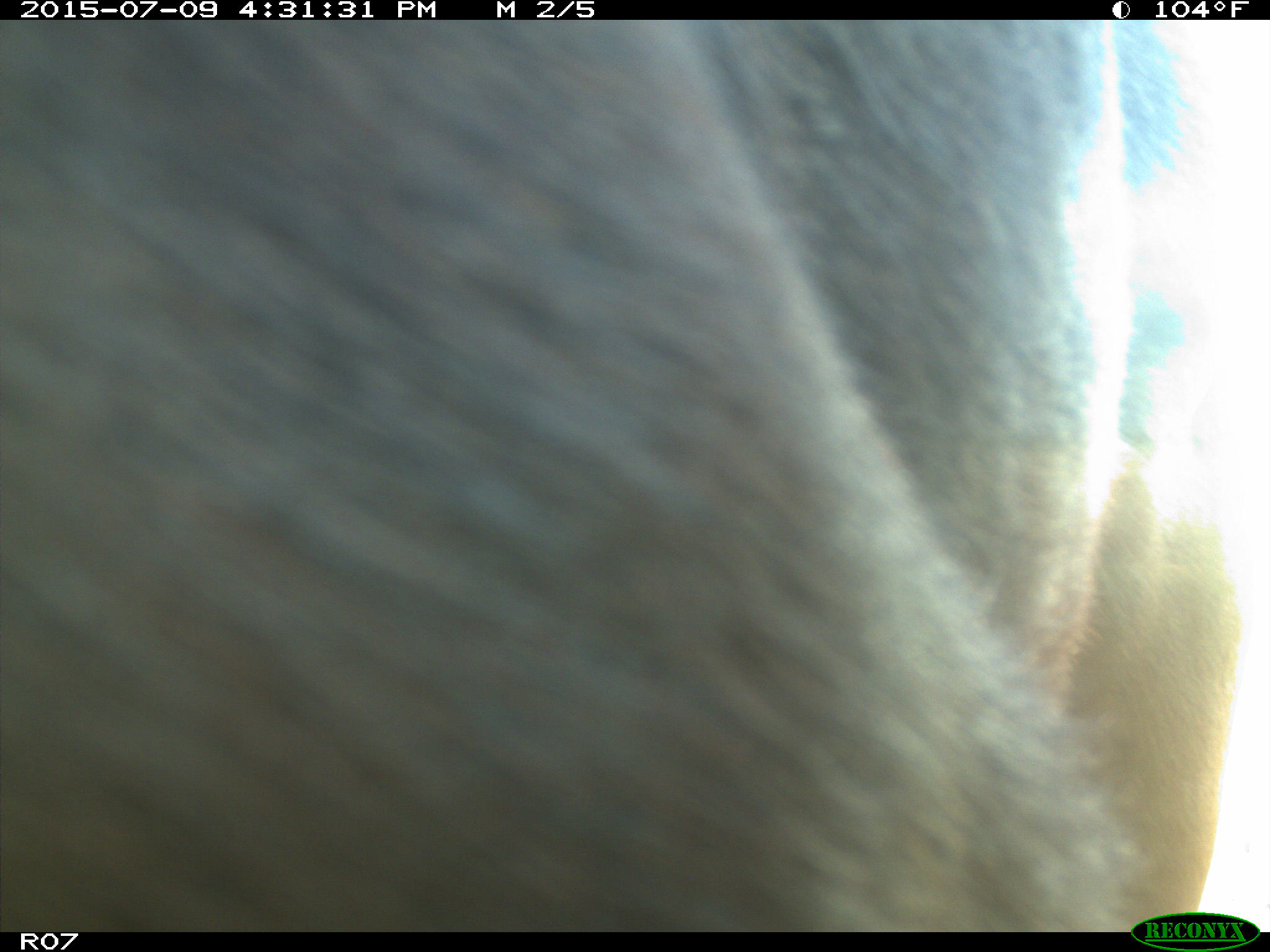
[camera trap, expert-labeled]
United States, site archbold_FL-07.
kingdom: Animalia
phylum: Chordata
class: Mammalia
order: Artiodactyla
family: Bovidae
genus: Bos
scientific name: Bos taurus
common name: domestic cow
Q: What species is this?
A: Bos taurus (domestic cow).